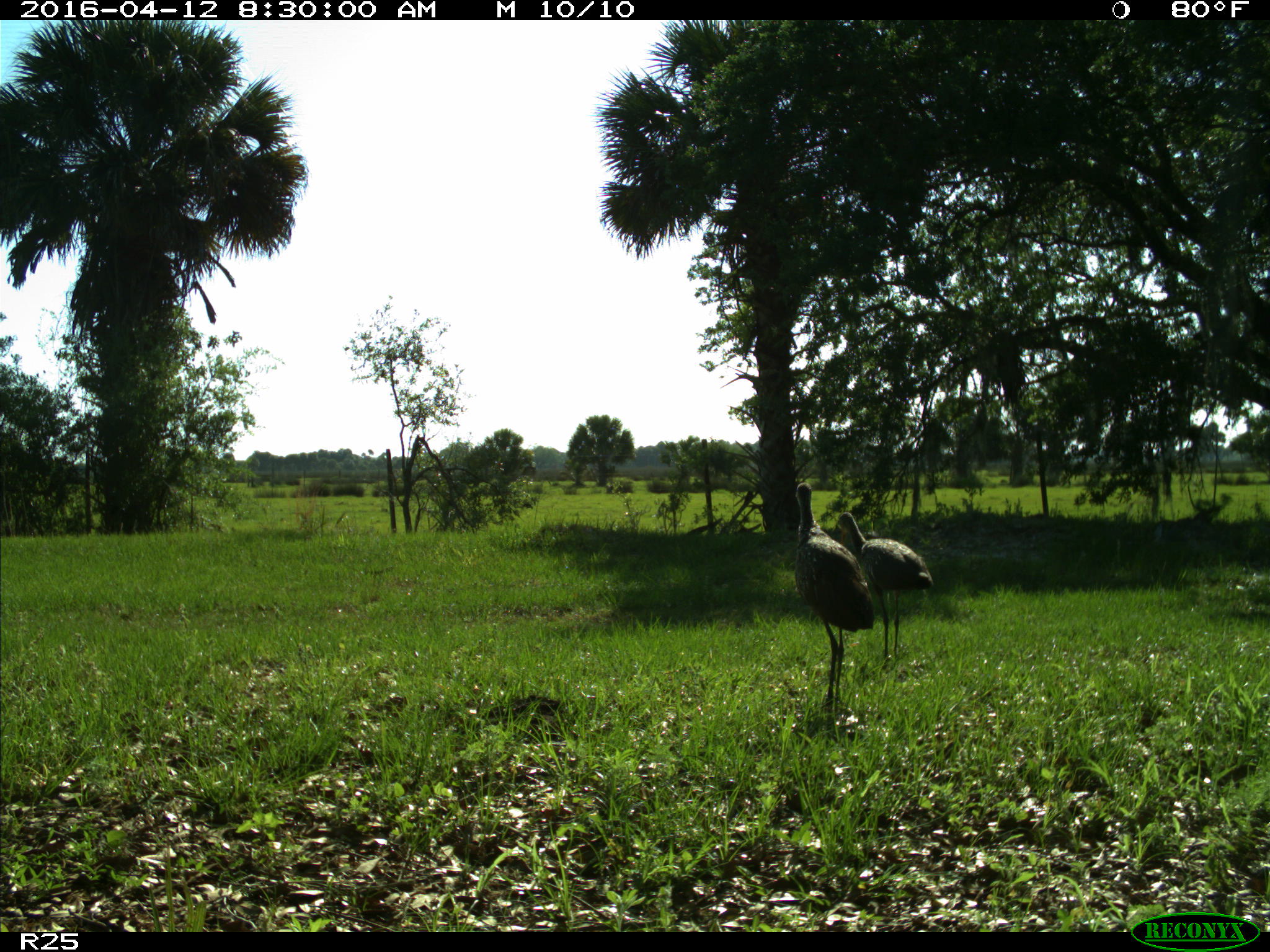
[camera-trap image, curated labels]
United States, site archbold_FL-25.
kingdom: Animalia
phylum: Chordata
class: Aves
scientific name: Aves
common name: birds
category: unidentified bird